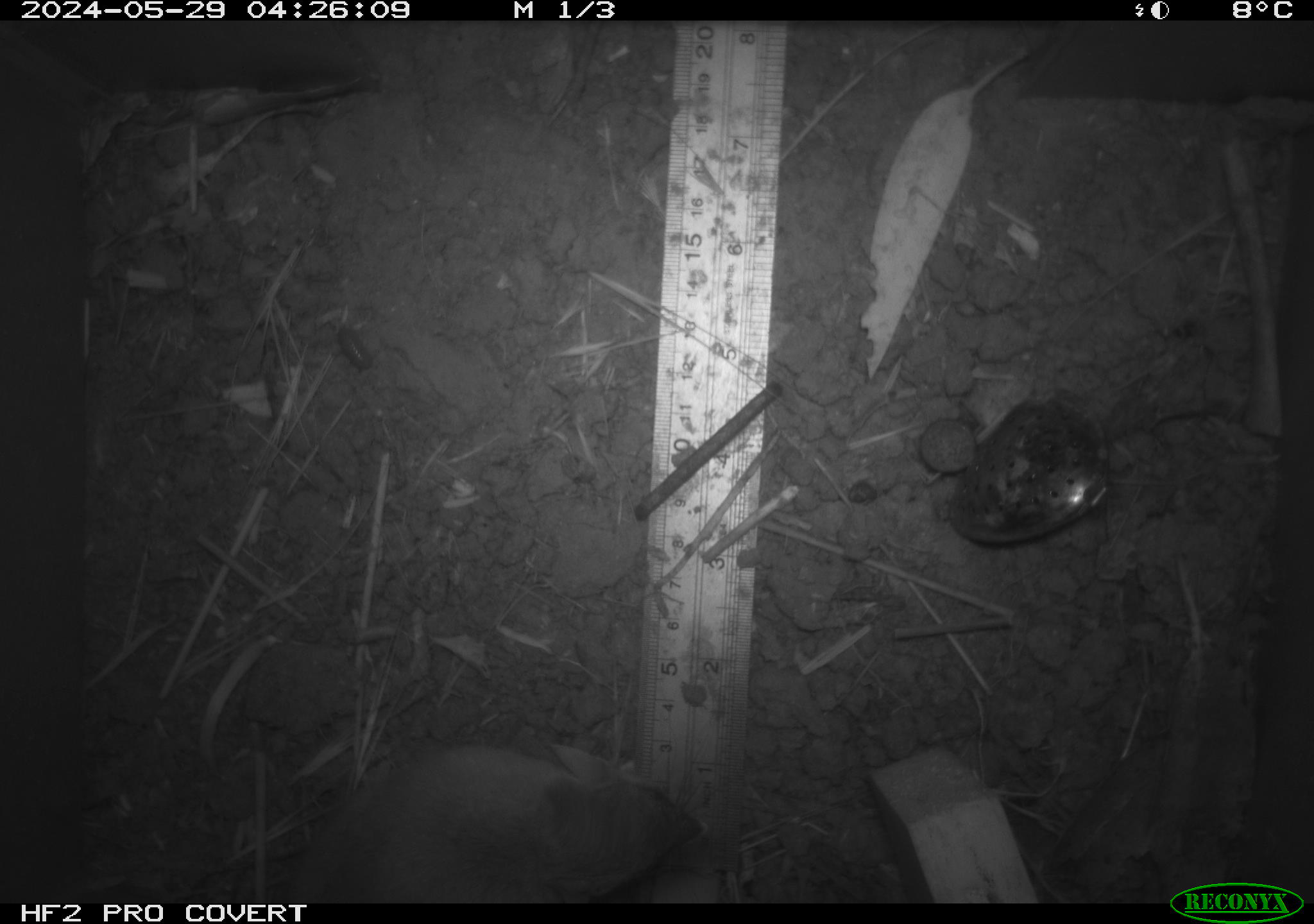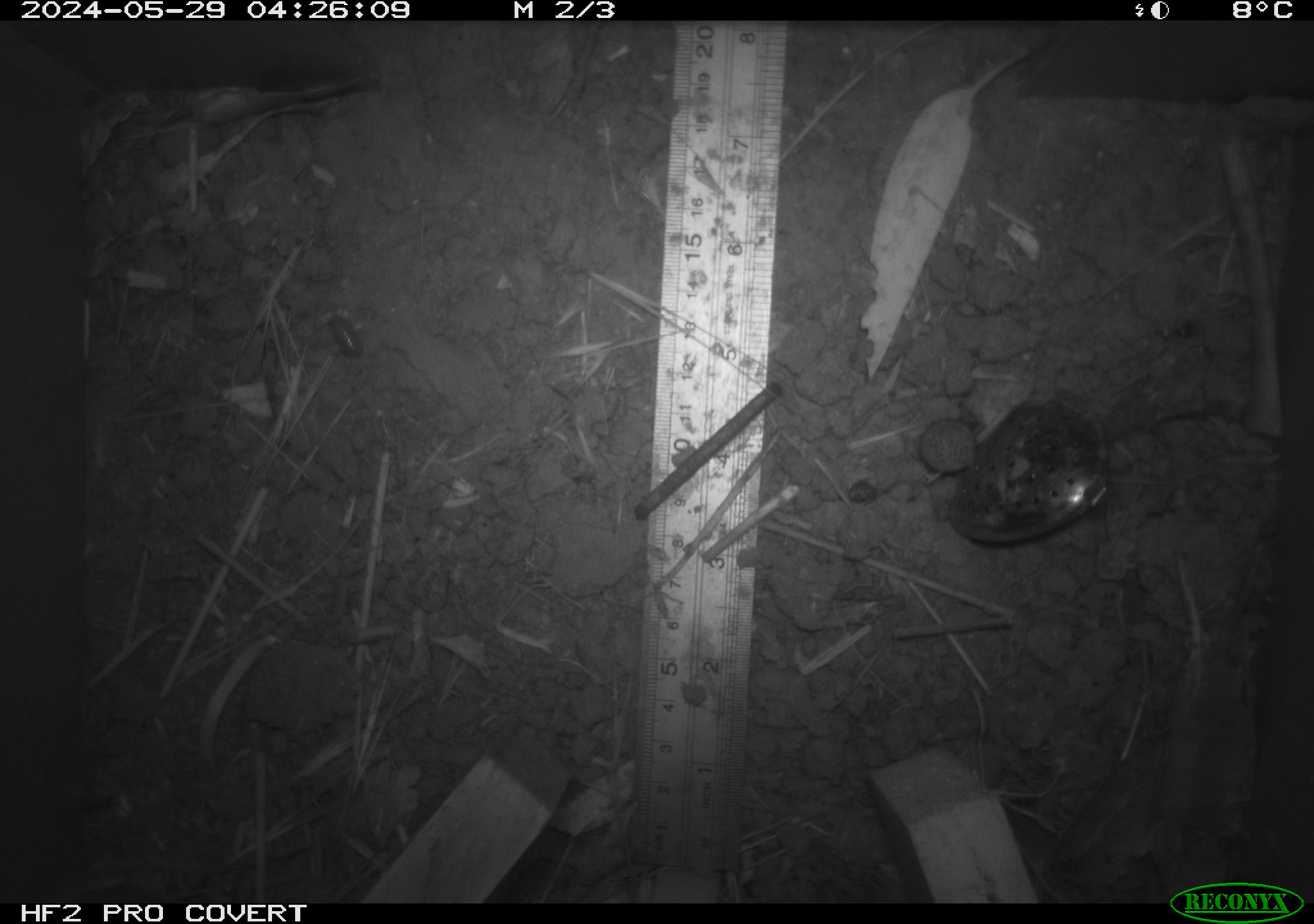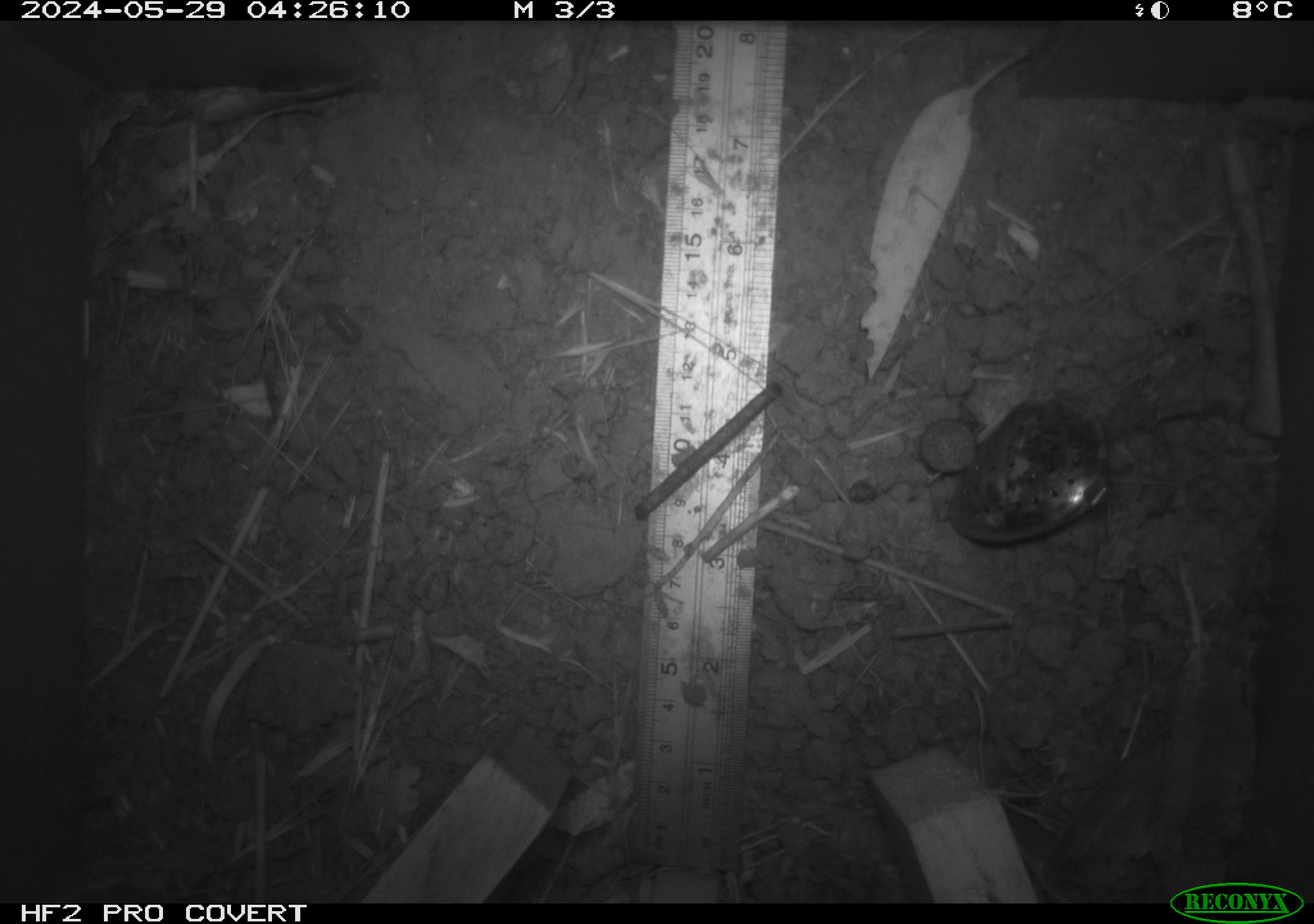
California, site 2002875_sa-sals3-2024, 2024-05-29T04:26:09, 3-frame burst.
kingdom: Animalia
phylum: Chordata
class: Mammalia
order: Rodentia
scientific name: Rodentia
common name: rodent